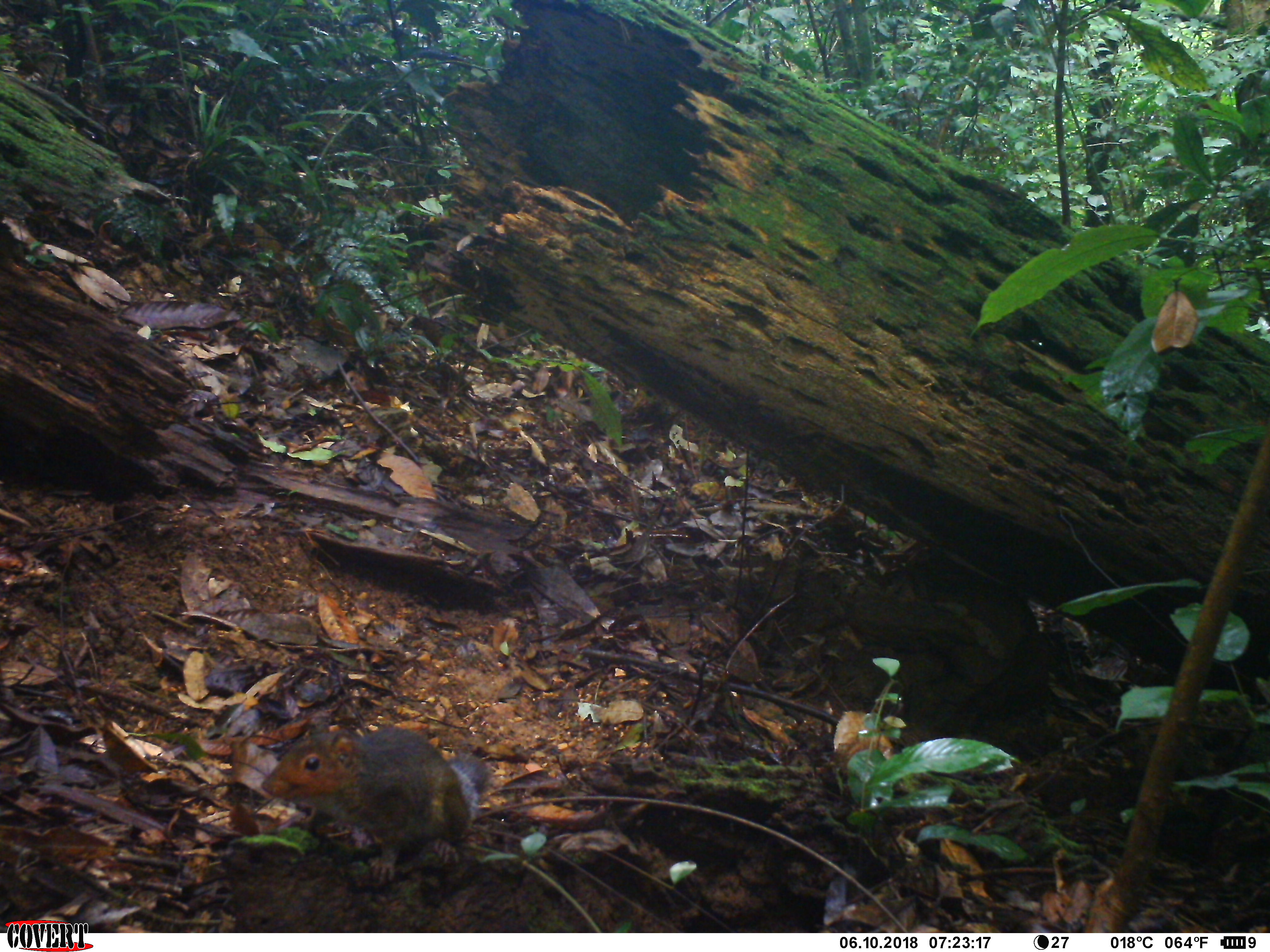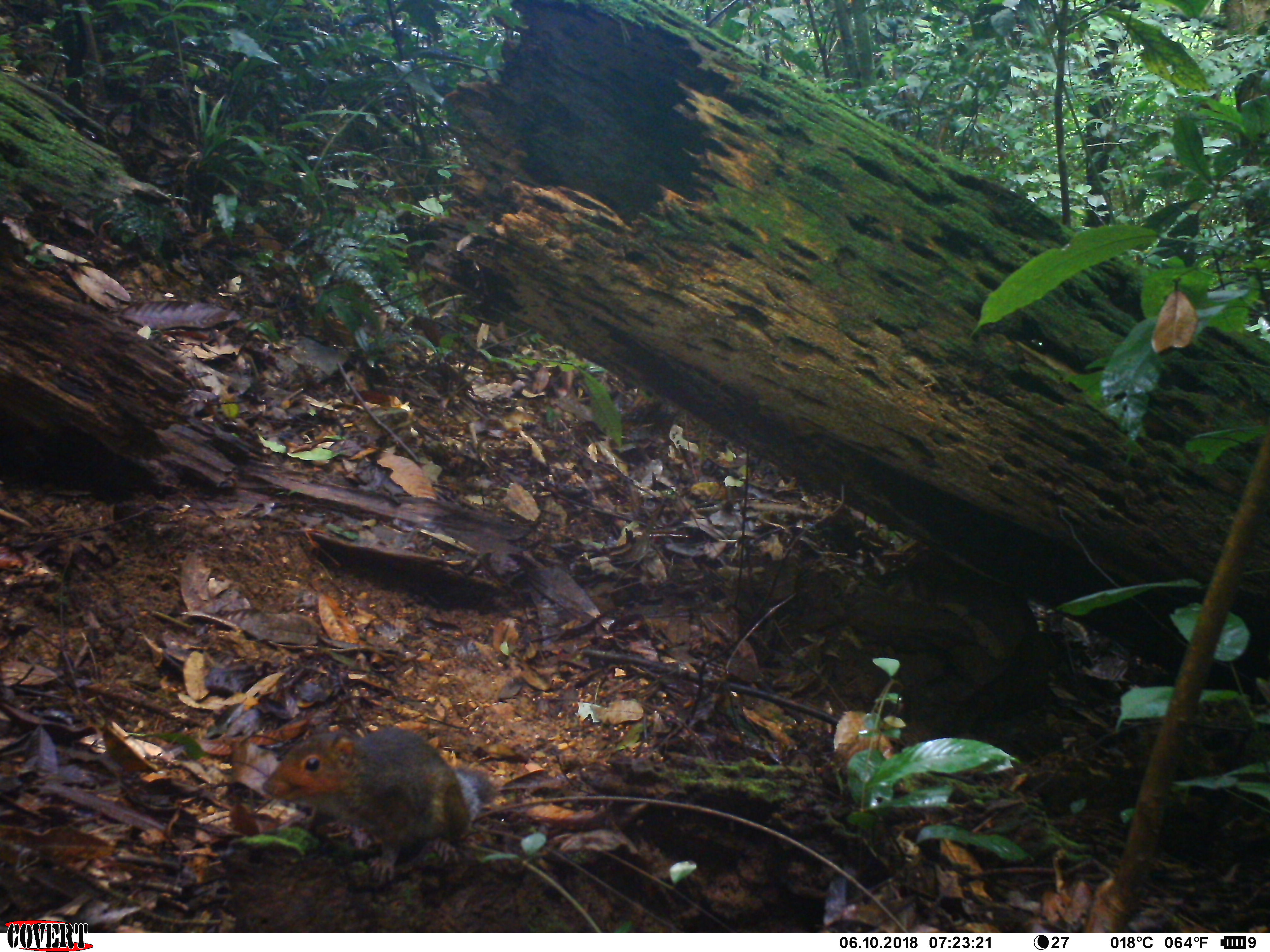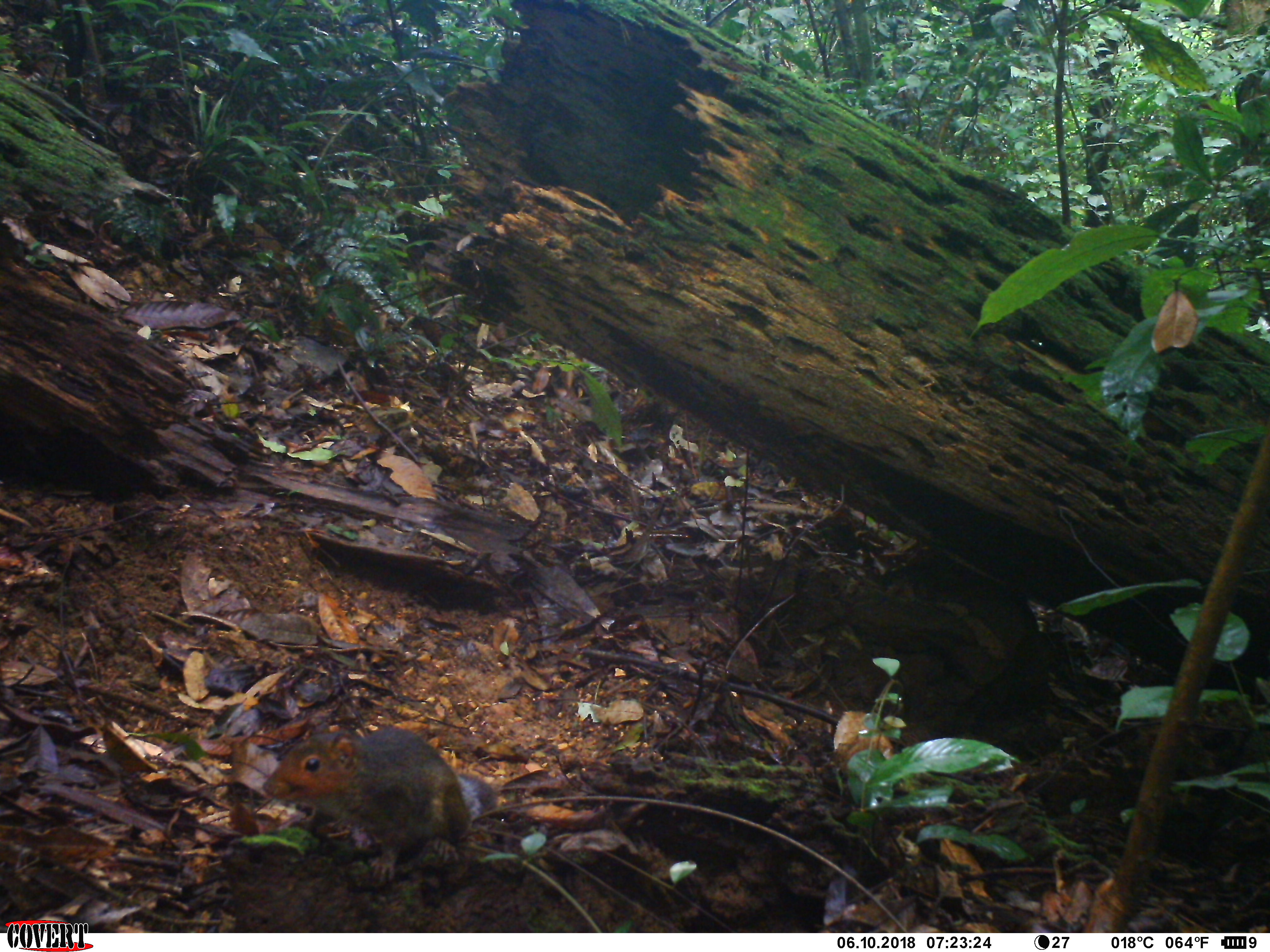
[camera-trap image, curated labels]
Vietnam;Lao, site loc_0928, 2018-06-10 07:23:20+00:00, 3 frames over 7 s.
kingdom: Animalia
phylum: Chordata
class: Mammalia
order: Rodentia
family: Sciuridae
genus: Dremomys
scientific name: Dremomys rufigenis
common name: red-cheeked squirrel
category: red cheeked squirrel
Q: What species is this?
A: Red cheeked squirrel (red-cheeked squirrel) (Dremomys rufigenis).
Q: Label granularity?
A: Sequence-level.